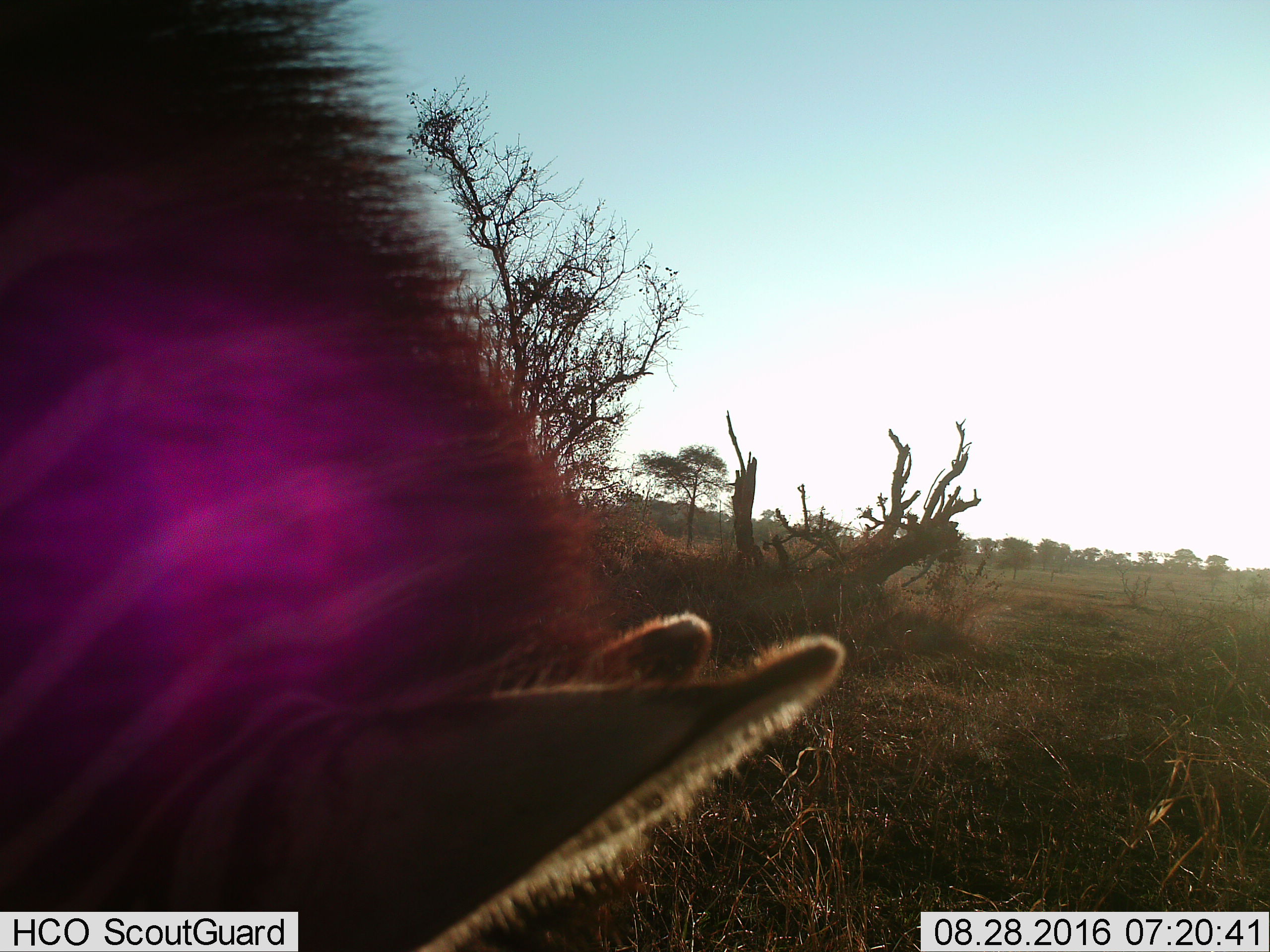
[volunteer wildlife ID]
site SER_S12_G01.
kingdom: Animalia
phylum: Chordata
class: Mammalia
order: Perissodactyla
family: Equidae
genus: Equus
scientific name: Equus quagga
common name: plains zebra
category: zebraplains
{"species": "zebraplains (plains zebra) (Equus quagga)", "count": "1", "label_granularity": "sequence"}